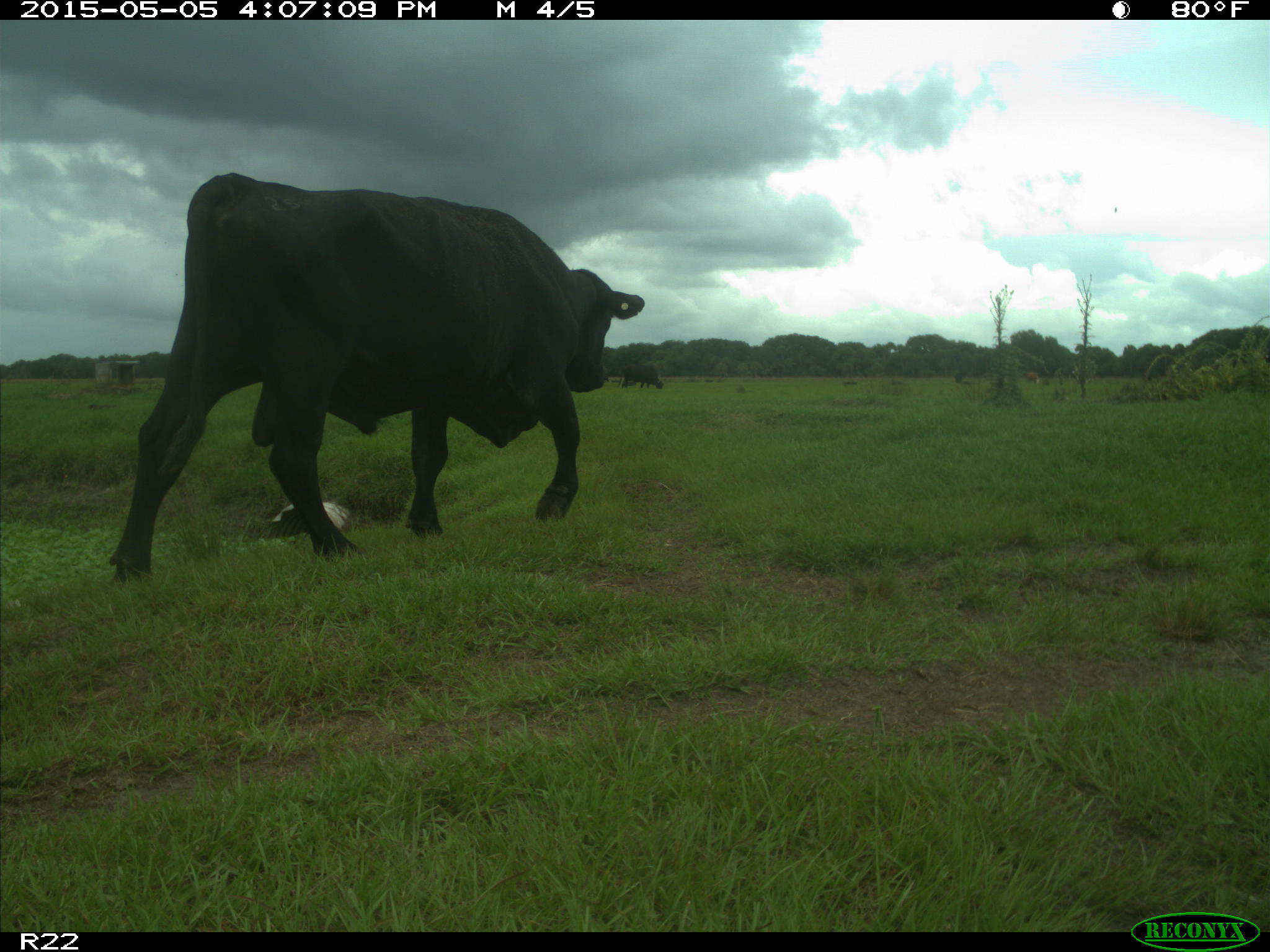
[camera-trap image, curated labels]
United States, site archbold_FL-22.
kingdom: Animalia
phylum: Chordata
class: Mammalia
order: Artiodactyla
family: Bovidae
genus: Bos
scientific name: Bos taurus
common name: domestic cow